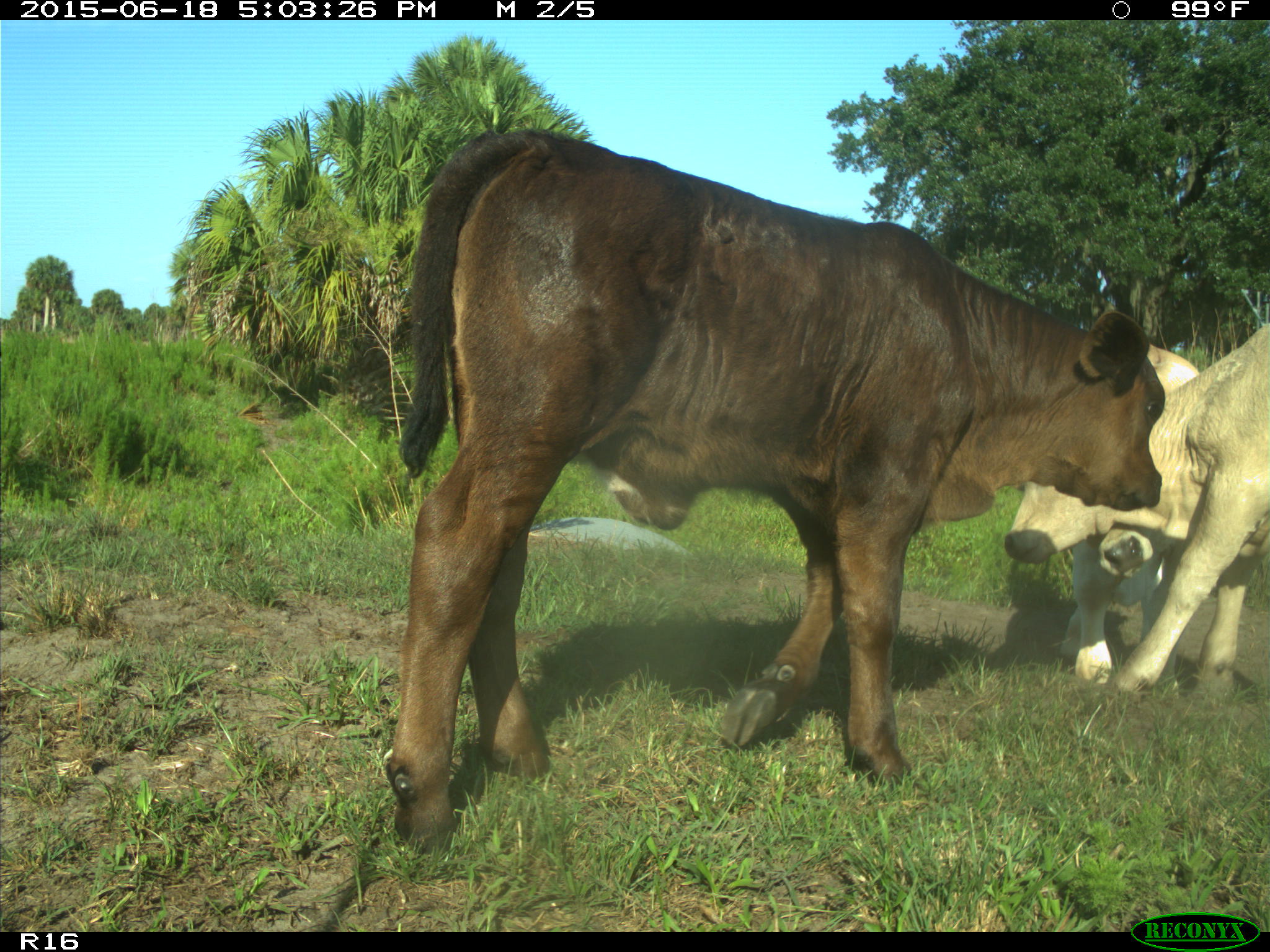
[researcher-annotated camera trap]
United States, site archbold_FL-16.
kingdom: Animalia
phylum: Chordata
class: Mammalia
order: Artiodactyla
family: Bovidae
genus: Bos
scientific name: Bos taurus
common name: domestic cow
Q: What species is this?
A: Bos taurus (domestic cow).